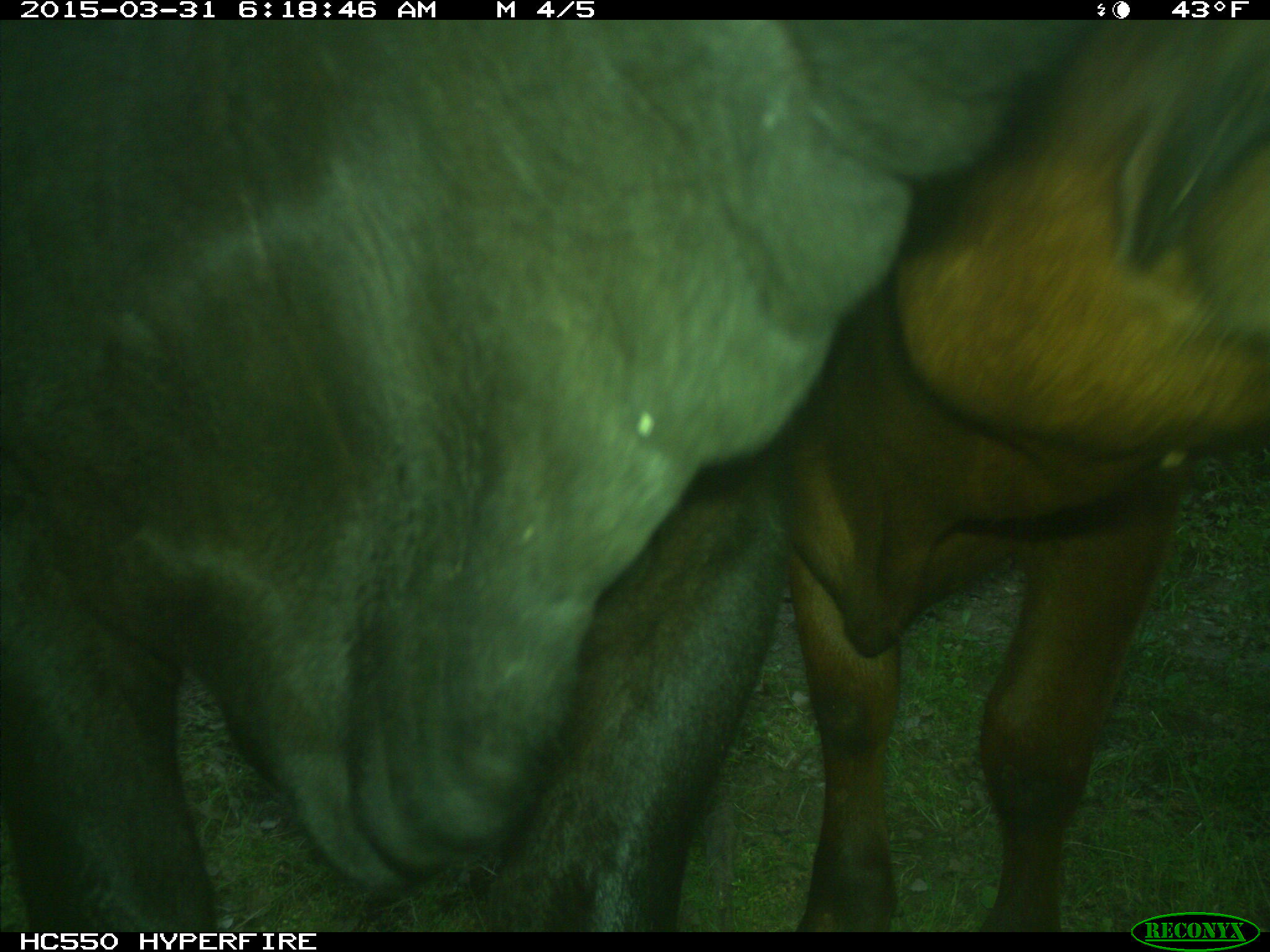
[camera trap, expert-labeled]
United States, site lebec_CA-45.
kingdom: Animalia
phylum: Chordata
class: Mammalia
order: Artiodactyla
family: Bovidae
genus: Bos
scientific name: Bos taurus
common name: domestic cow